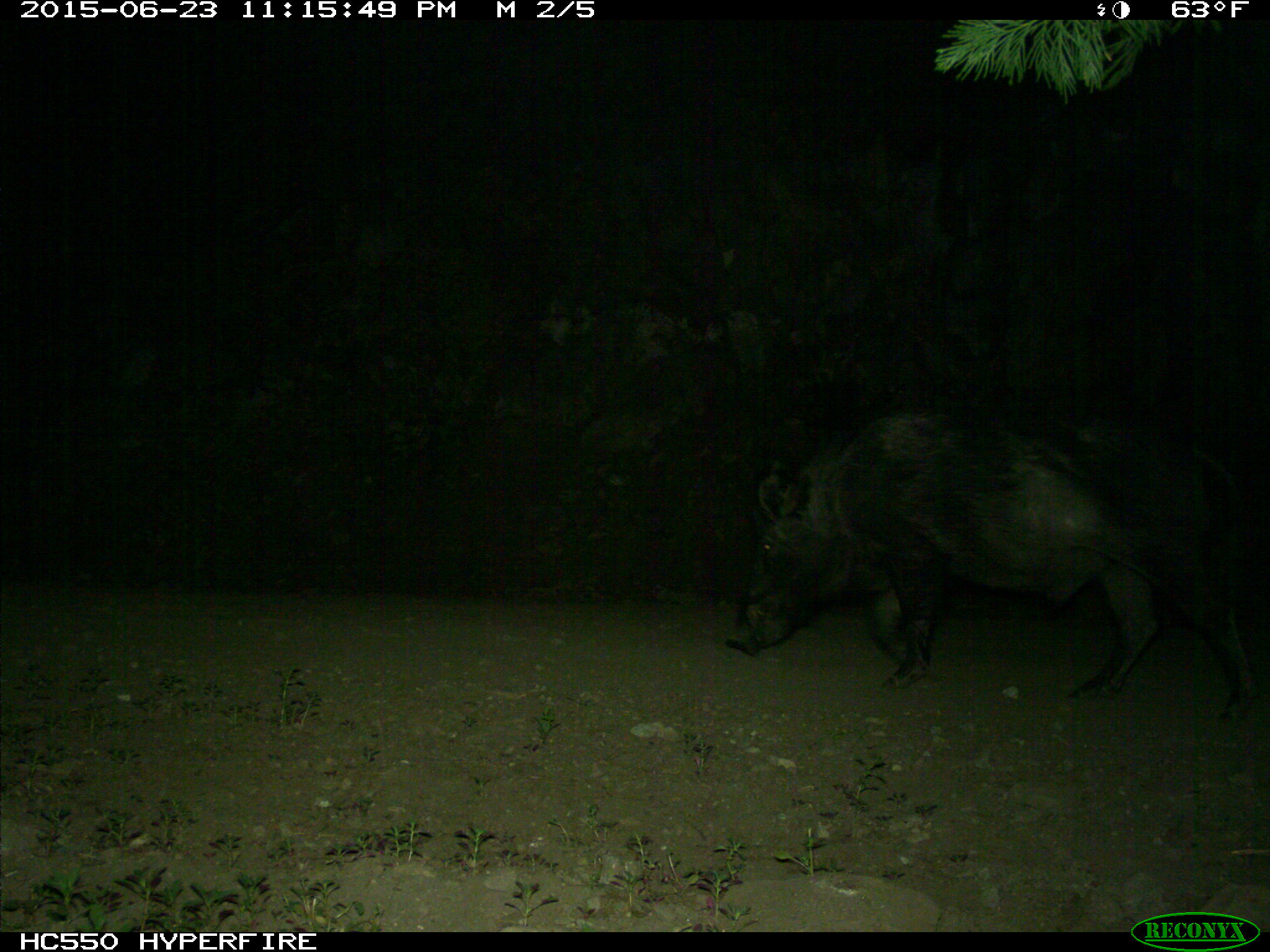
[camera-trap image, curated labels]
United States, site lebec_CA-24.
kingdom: Animalia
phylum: Chordata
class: Mammalia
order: Artiodactyla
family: Suidae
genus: Sus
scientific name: Sus scrofa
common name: wild boar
Sus scrofa (wild boar).